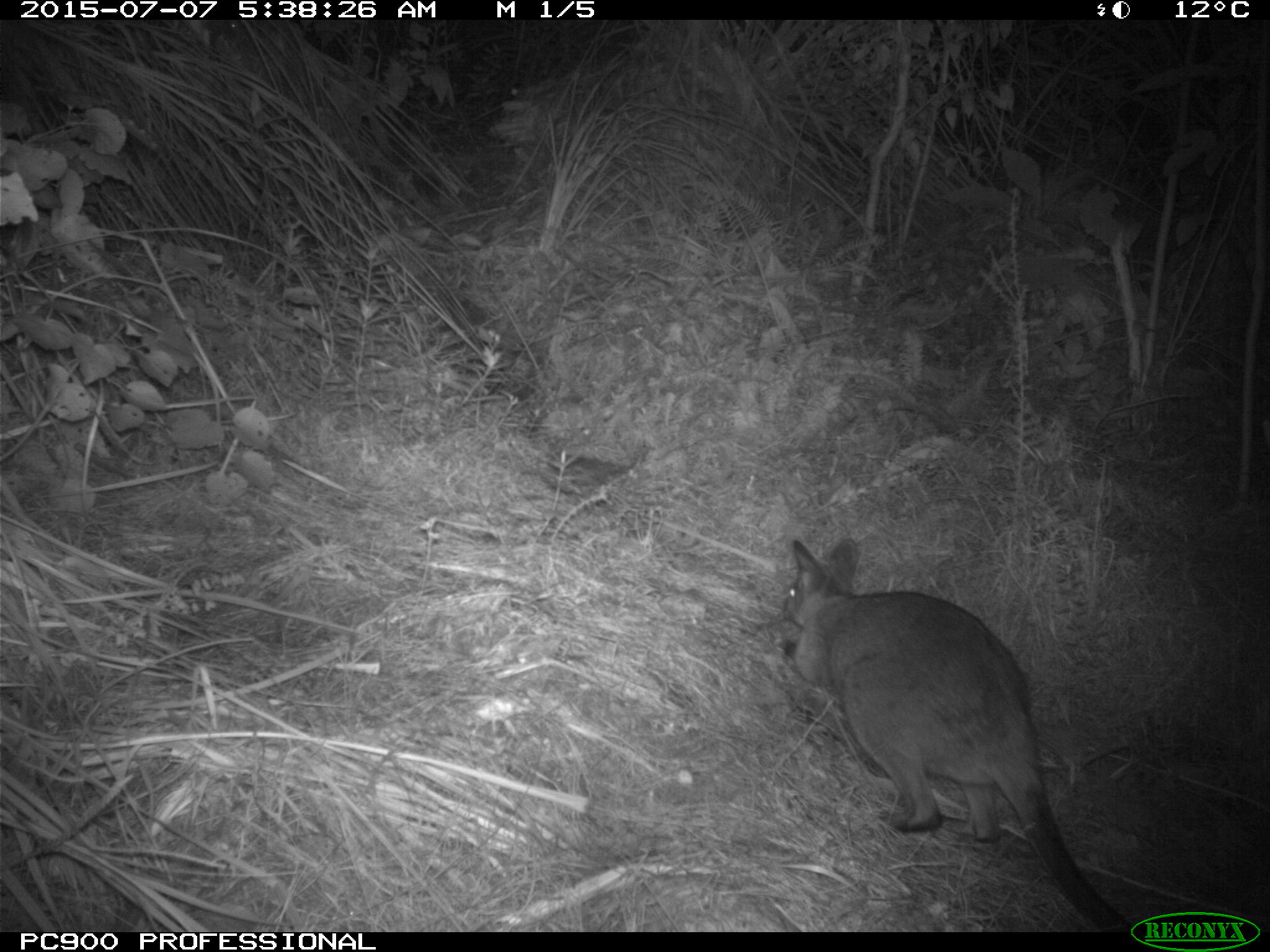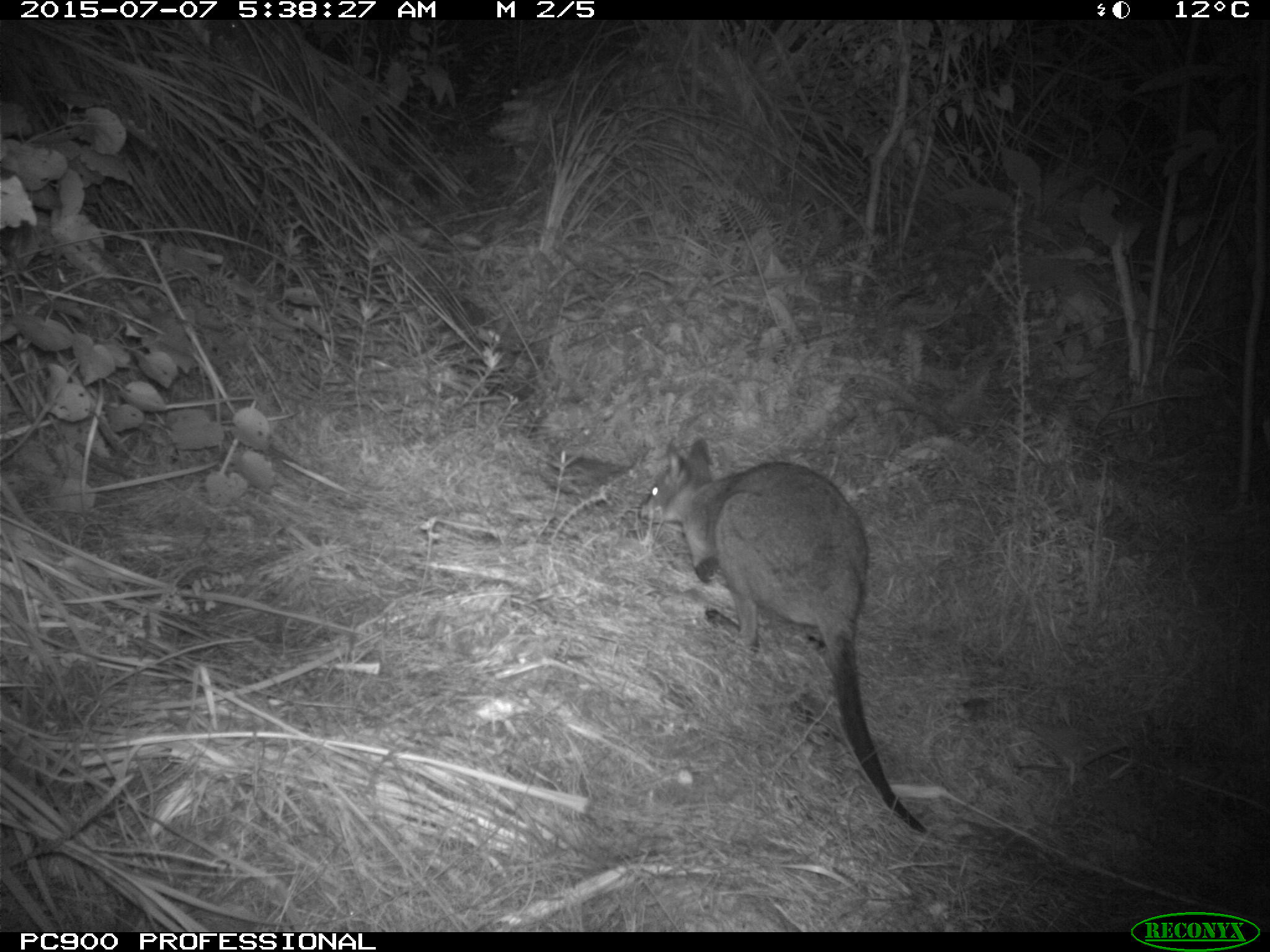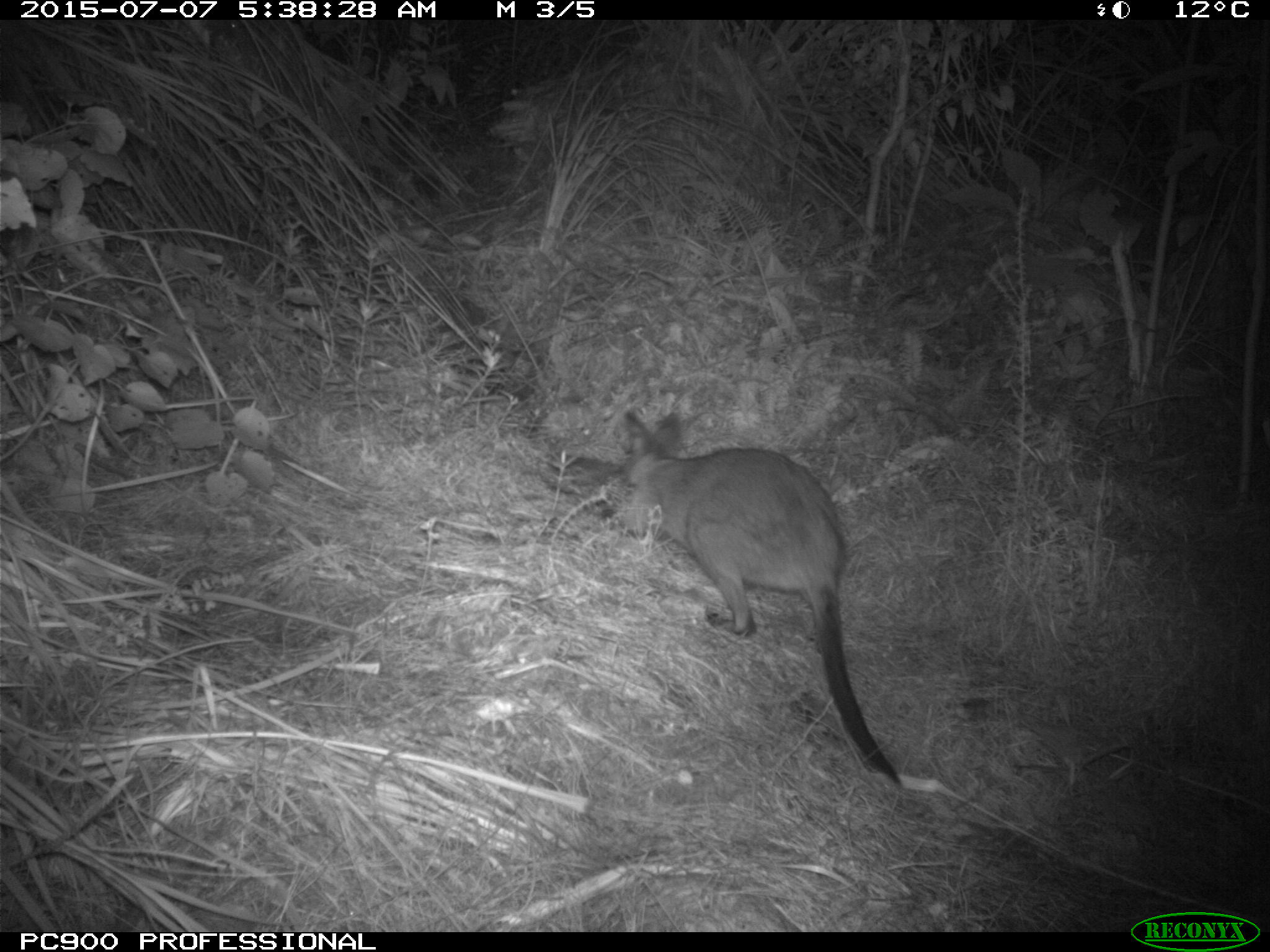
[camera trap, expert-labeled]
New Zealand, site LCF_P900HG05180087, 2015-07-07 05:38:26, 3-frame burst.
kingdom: Animalia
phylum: Chordata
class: Mammalia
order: Diprotodontia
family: Macropodidae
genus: Notamacropus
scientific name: Notamacropus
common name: wallaby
Wallaby (Notamacropus).